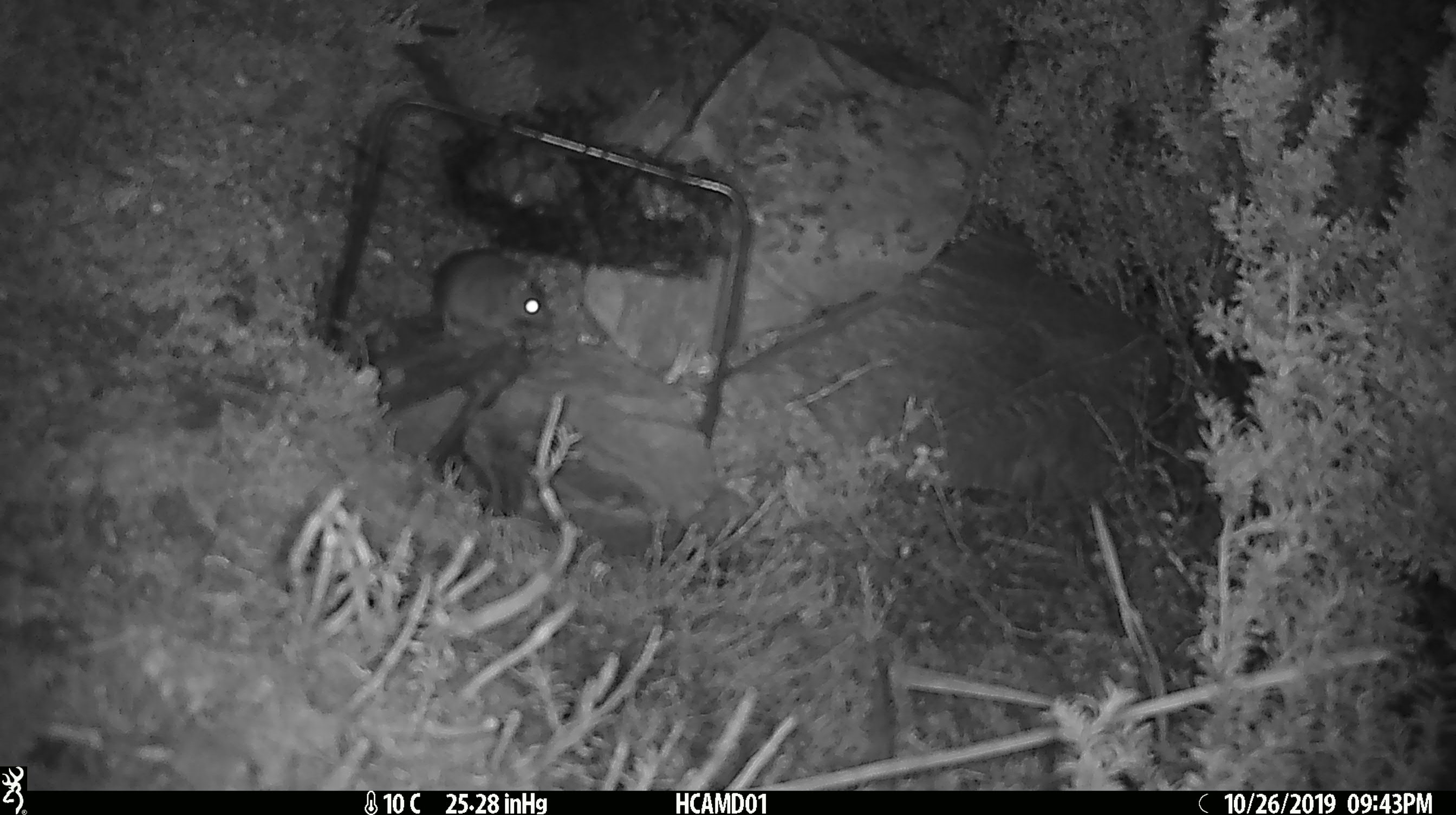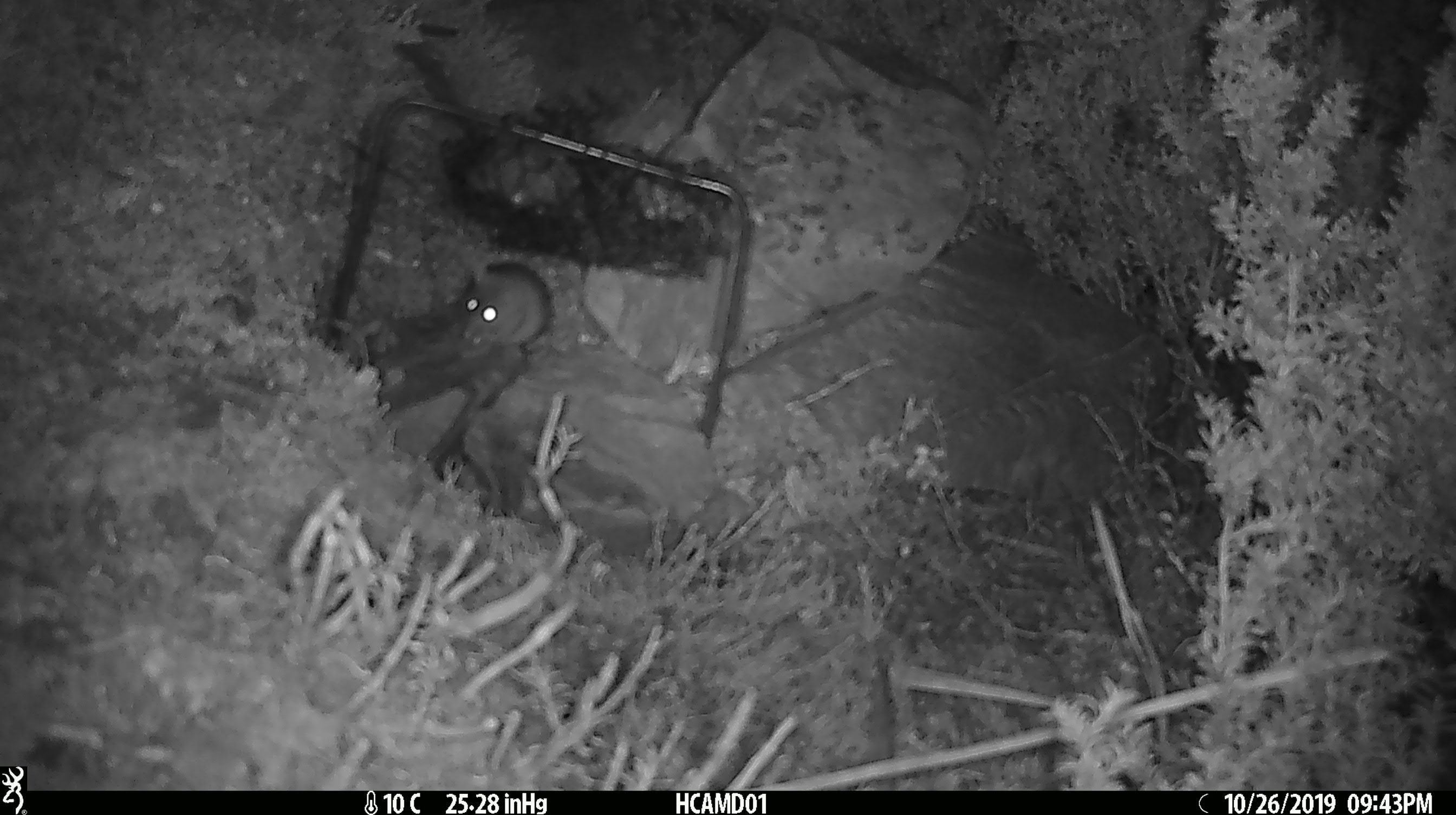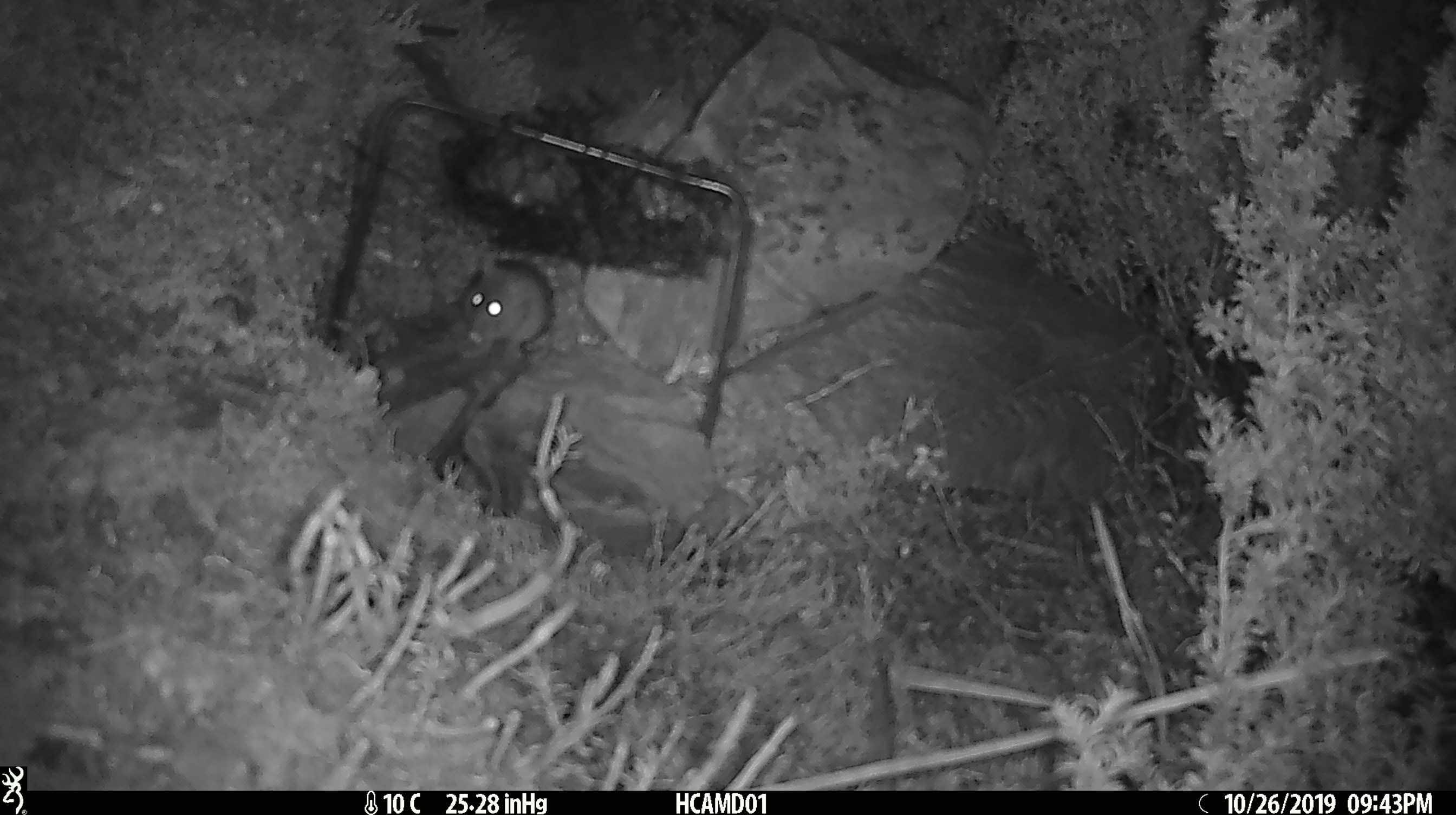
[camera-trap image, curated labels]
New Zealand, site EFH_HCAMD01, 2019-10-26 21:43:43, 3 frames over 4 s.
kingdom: Animalia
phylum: Chordata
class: Mammalia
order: Rodentia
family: Muridae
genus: Mus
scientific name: Mus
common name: mouse